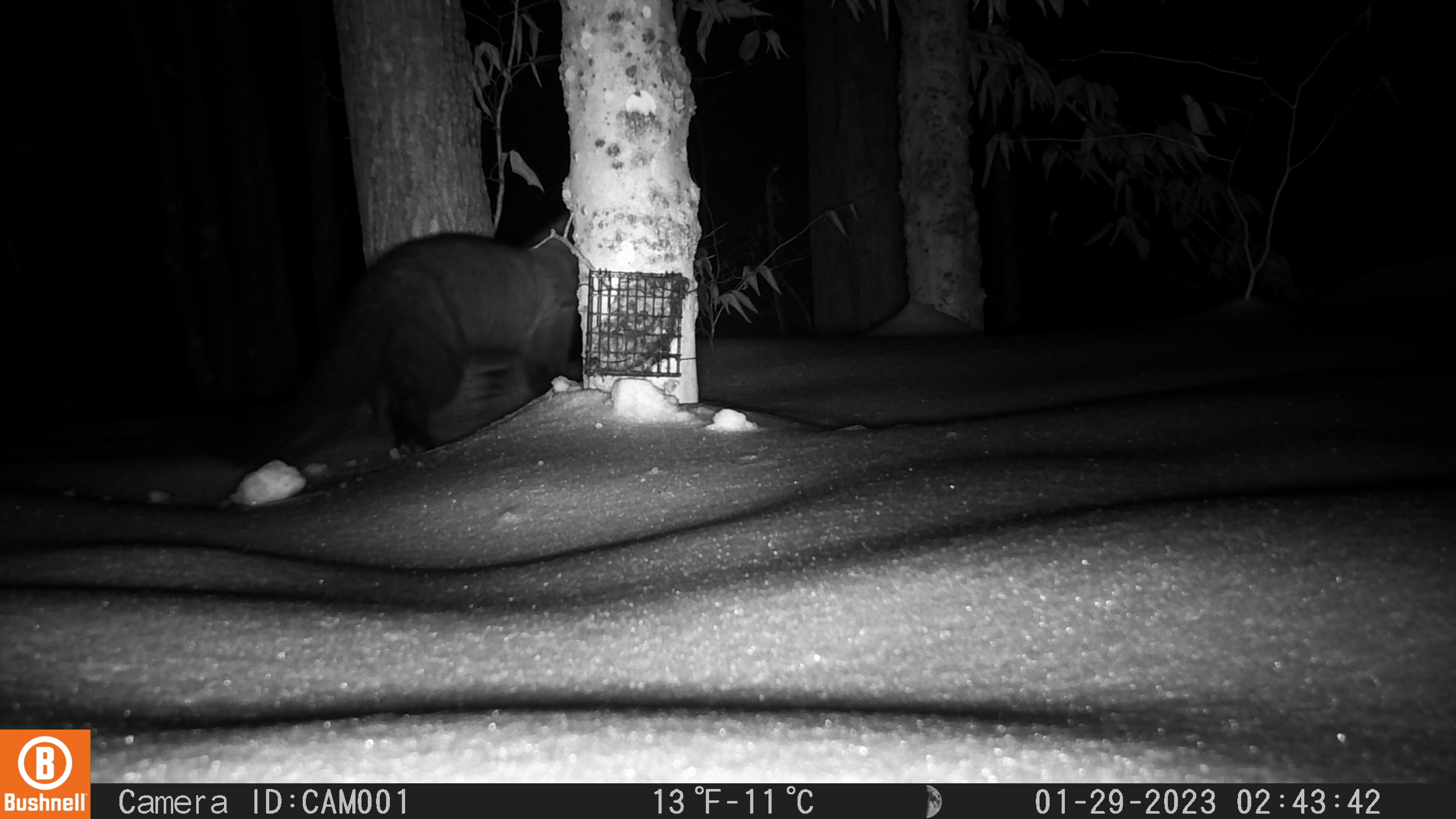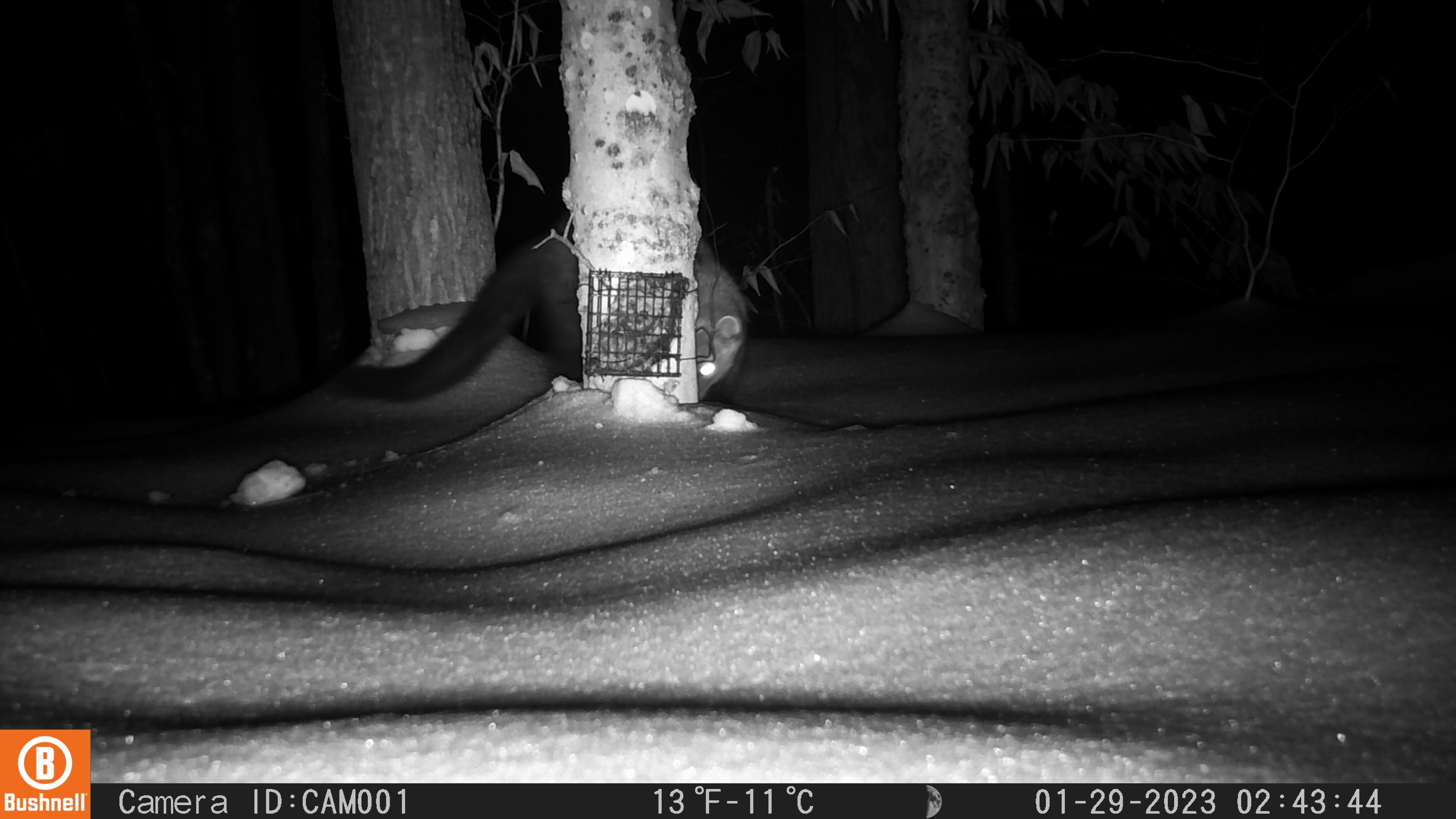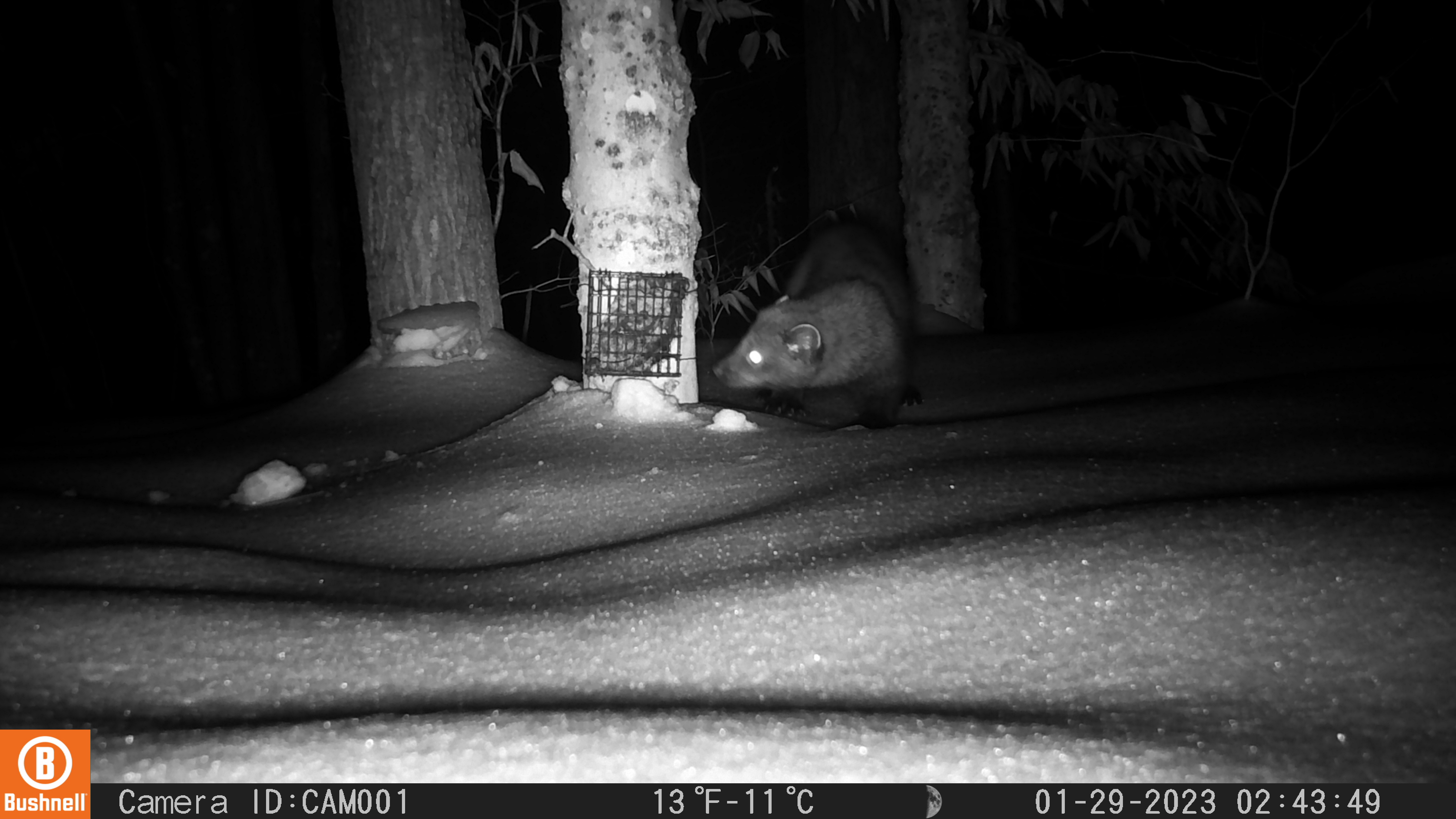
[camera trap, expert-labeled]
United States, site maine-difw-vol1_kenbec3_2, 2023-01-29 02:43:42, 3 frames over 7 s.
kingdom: Animalia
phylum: Chordata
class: Mammalia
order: Carnivora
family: Mustelidae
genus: Pekania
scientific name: Pekania pennanti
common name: fisher